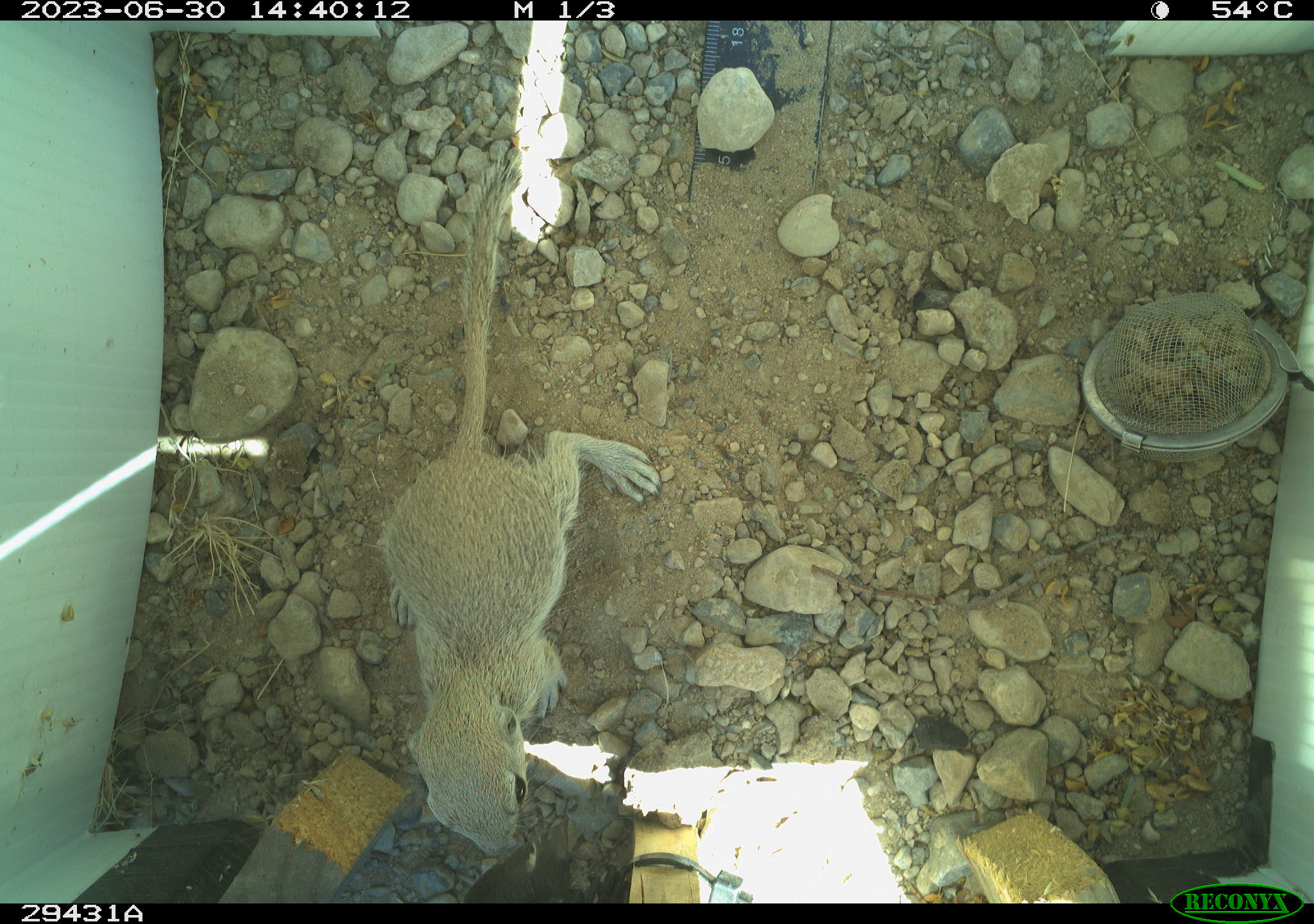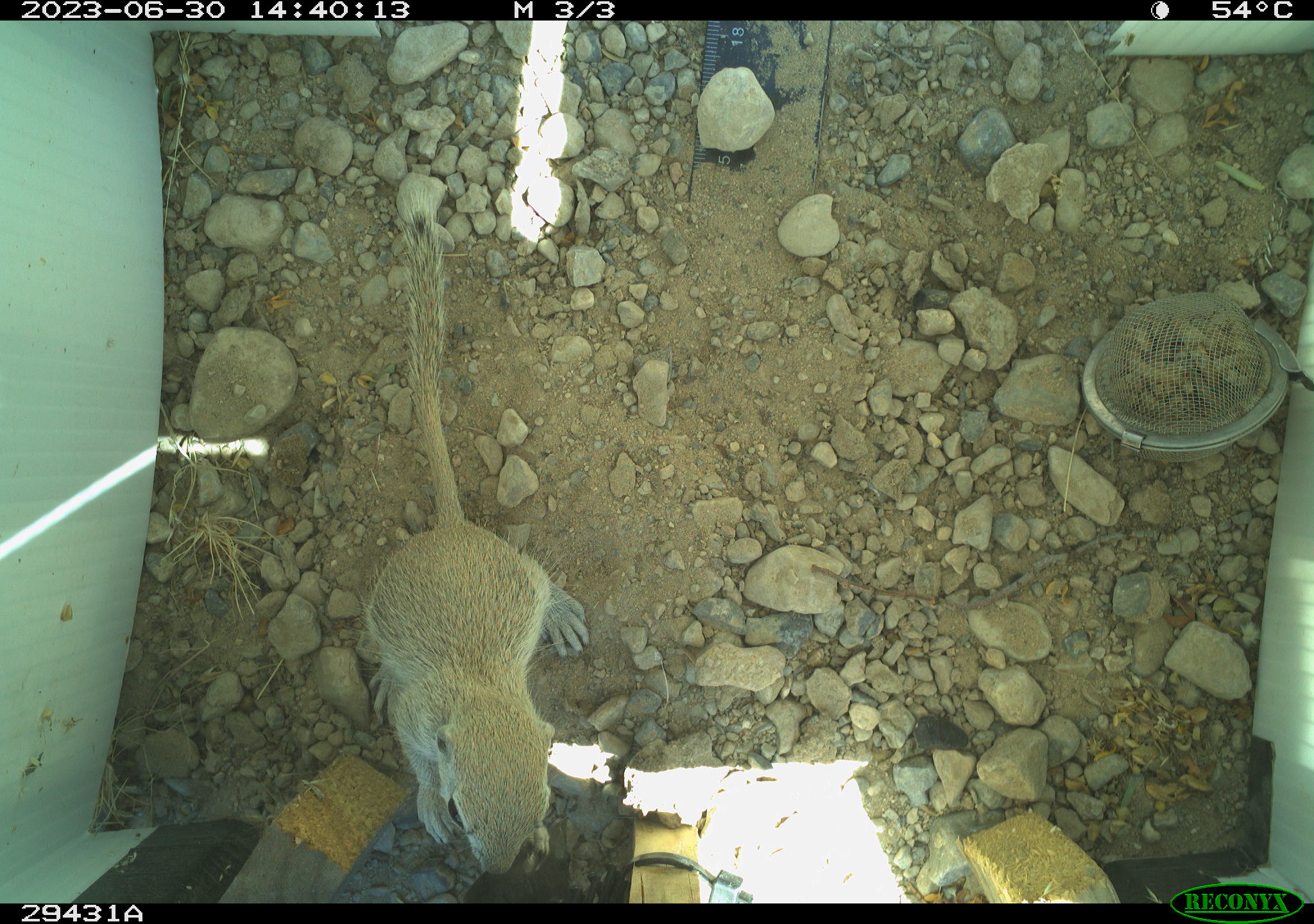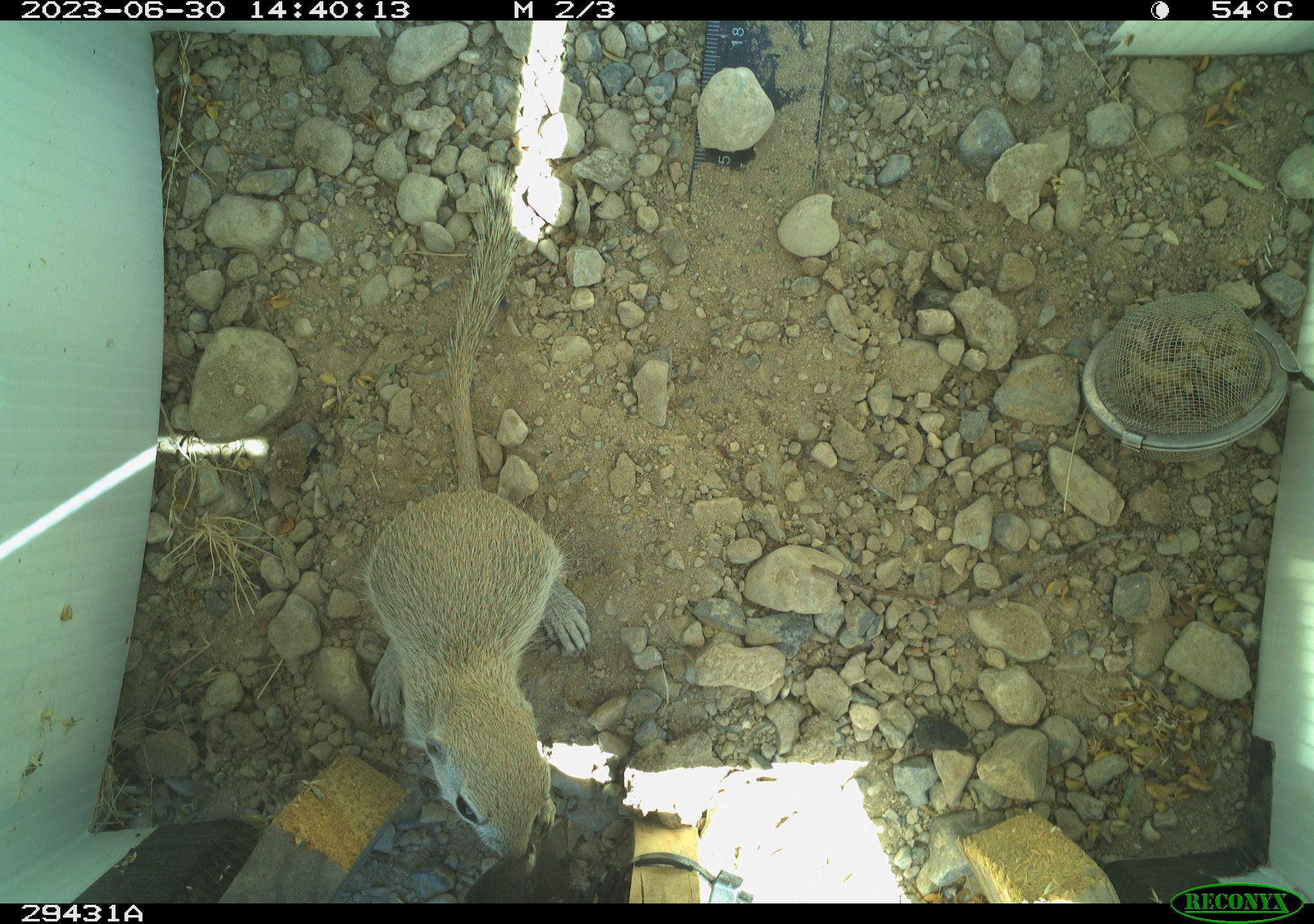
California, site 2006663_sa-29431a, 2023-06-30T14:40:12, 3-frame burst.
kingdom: Animalia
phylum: Chordata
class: Mammalia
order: Rodentia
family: Sciuridae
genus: Xerospermophilus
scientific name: Xerospermophilus tereticaudus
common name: round-tailed ground squirrel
Round-tailed ground squirrel (Xerospermophilus tereticaudus).